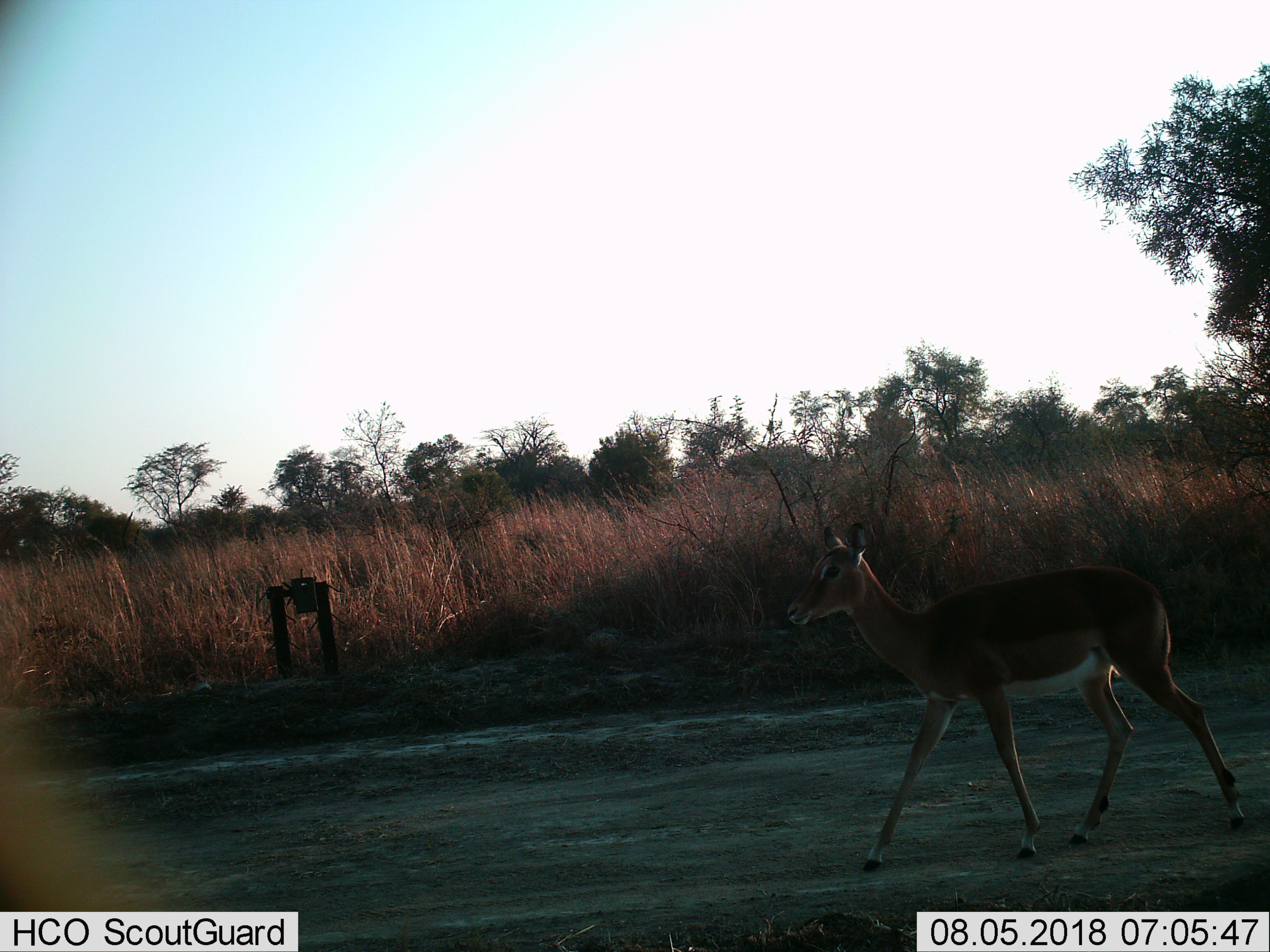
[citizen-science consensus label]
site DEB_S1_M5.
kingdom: Animalia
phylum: Chordata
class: Mammalia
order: Artiodactyla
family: Bovidae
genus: Aepyceros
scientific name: Aepyceros melampus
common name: impala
Impala (Aepyceros melampus), count 1. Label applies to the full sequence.